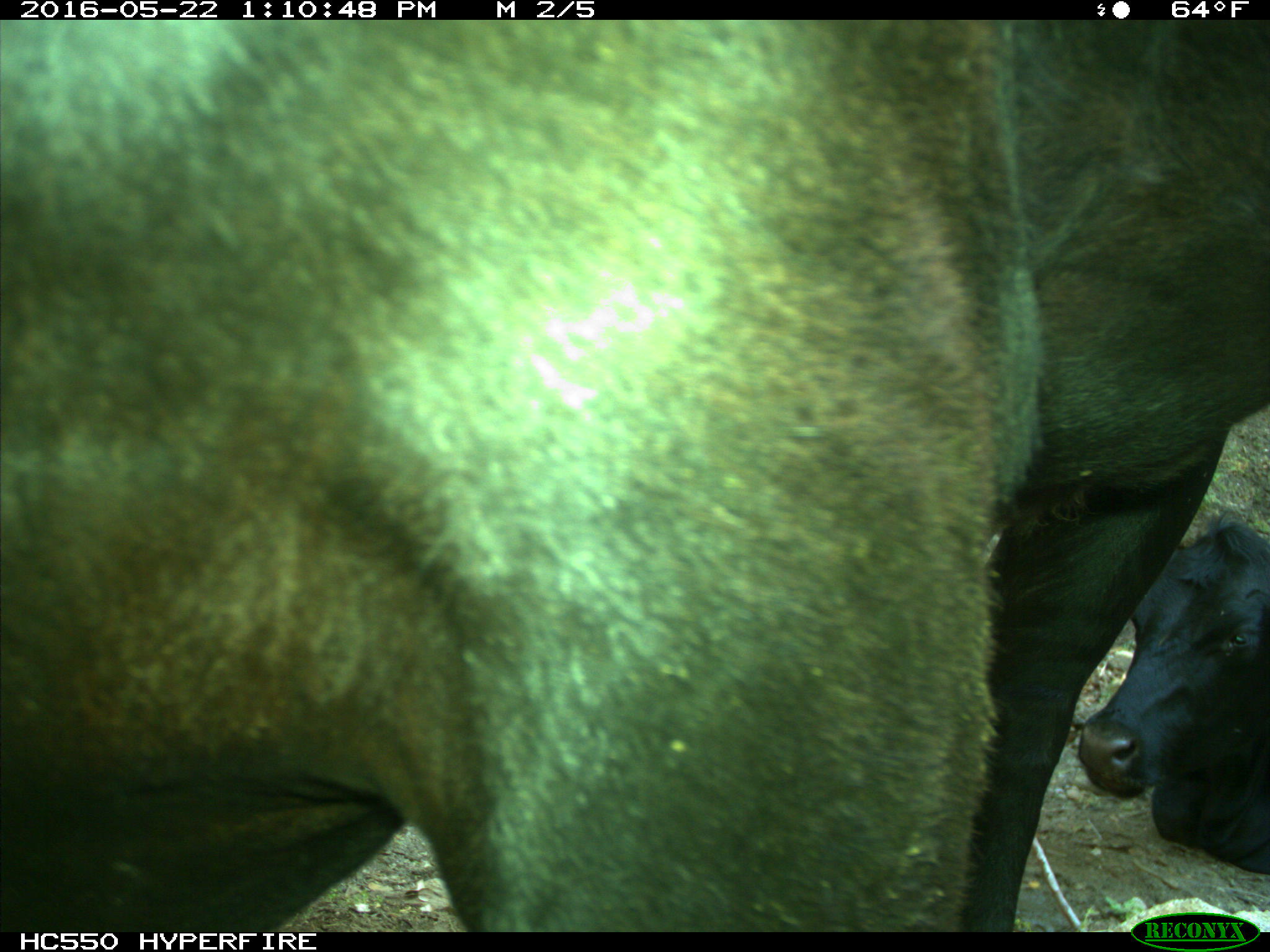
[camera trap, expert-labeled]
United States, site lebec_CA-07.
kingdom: Animalia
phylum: Chordata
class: Mammalia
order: Artiodactyla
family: Bovidae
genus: Bos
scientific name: Bos taurus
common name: domestic cow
Bos taurus (domestic cow).